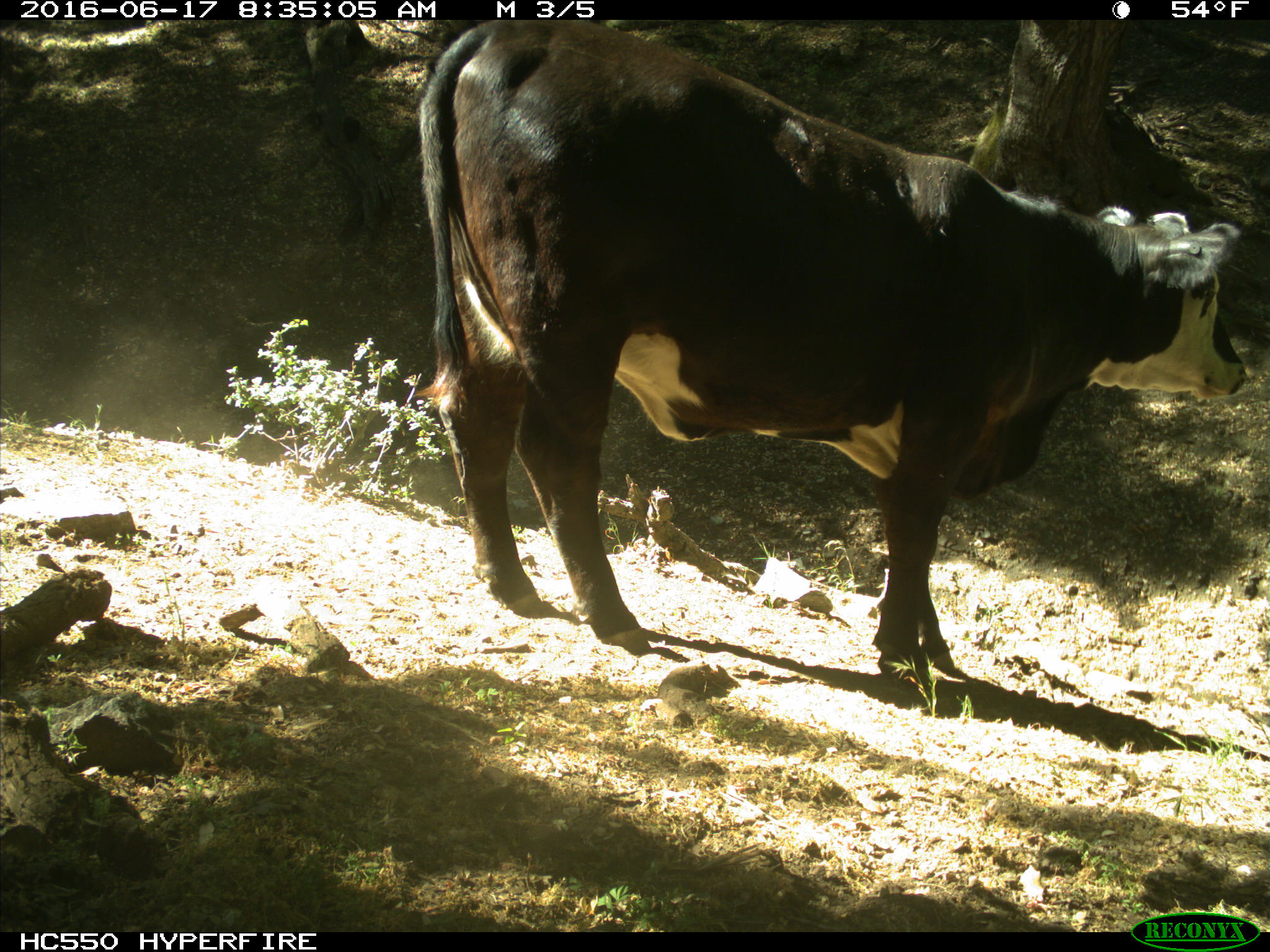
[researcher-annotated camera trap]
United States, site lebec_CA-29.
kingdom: Animalia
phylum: Chordata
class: Mammalia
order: Artiodactyla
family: Bovidae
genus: Bos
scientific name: Bos taurus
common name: domestic cow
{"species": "Bos taurus (domestic cow)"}